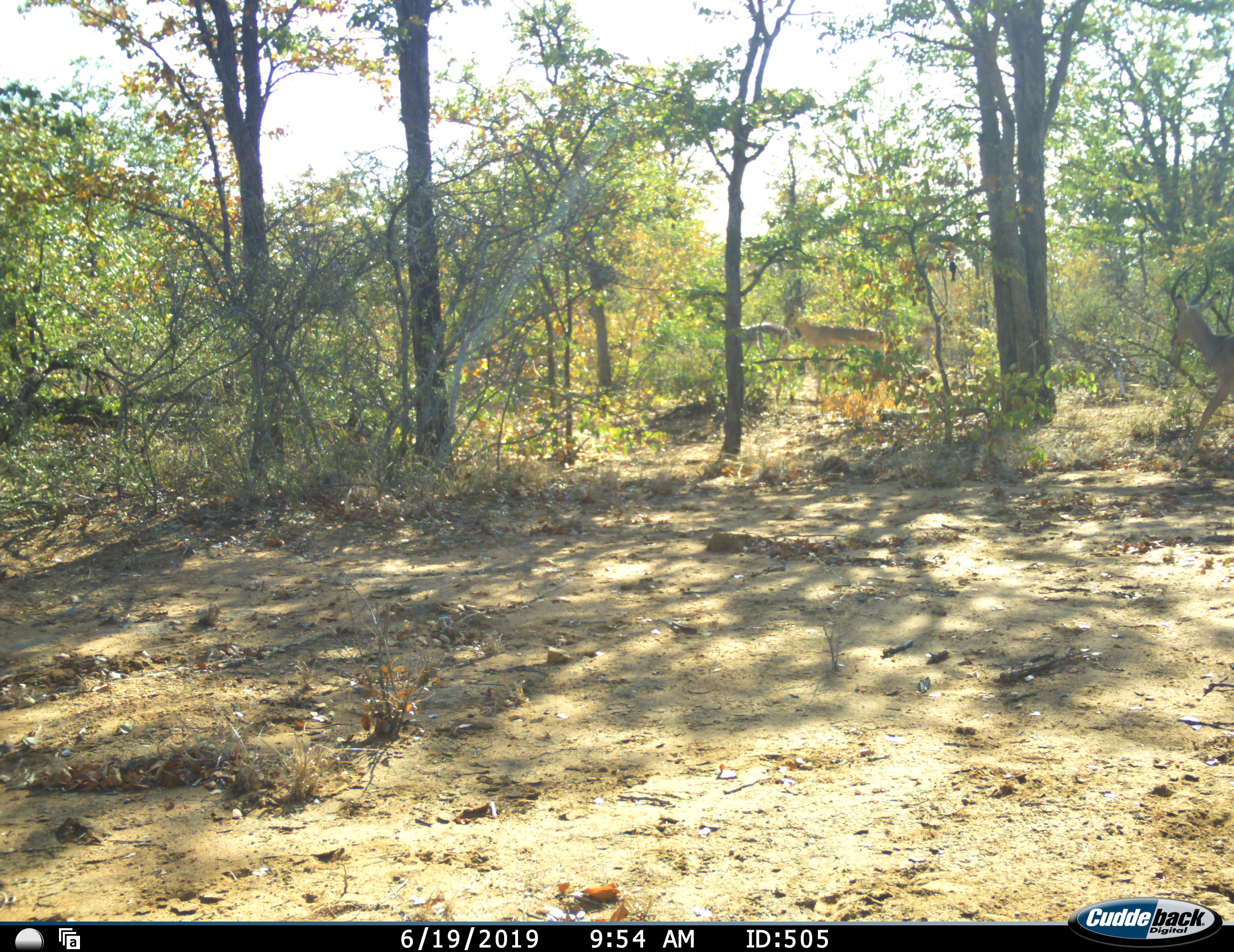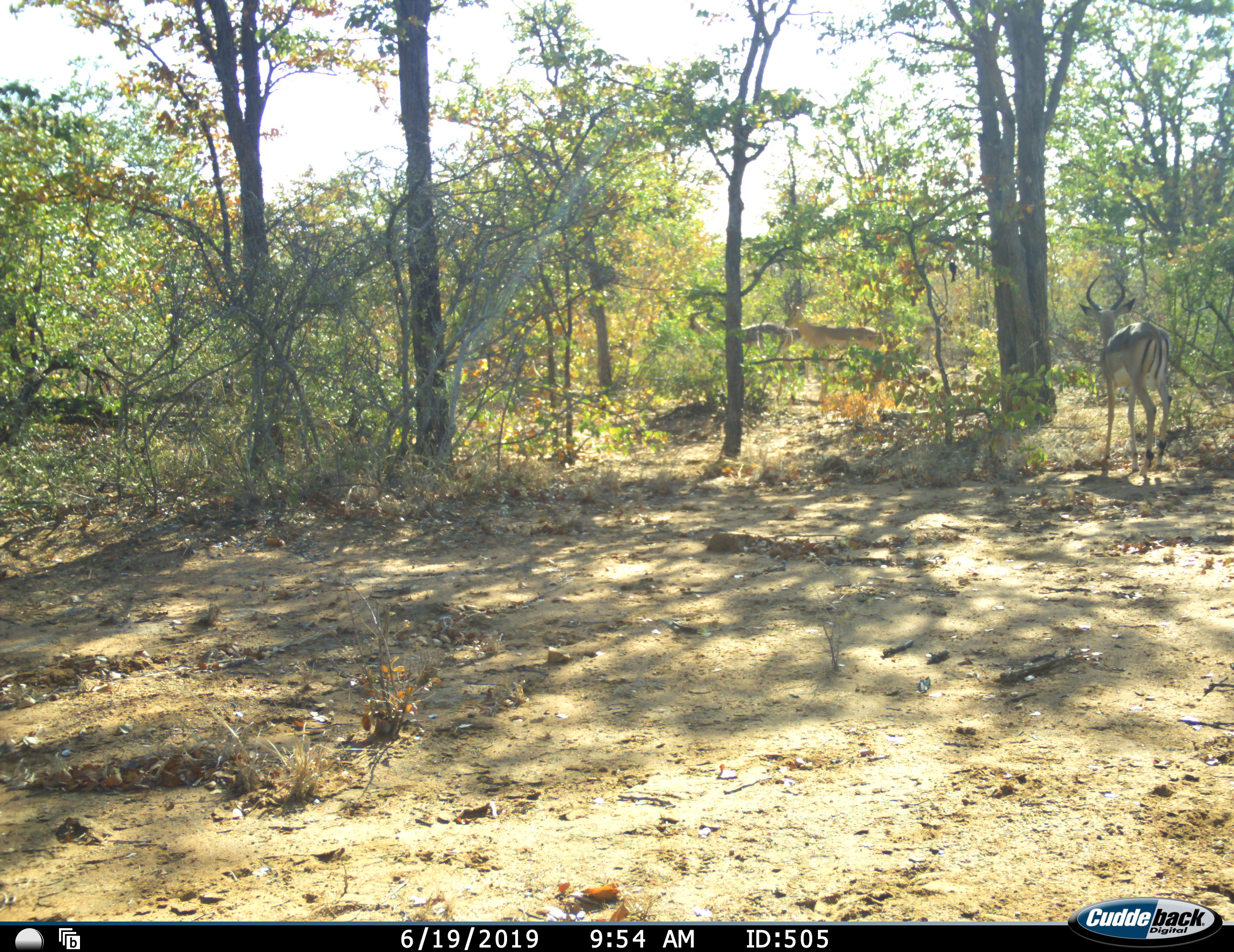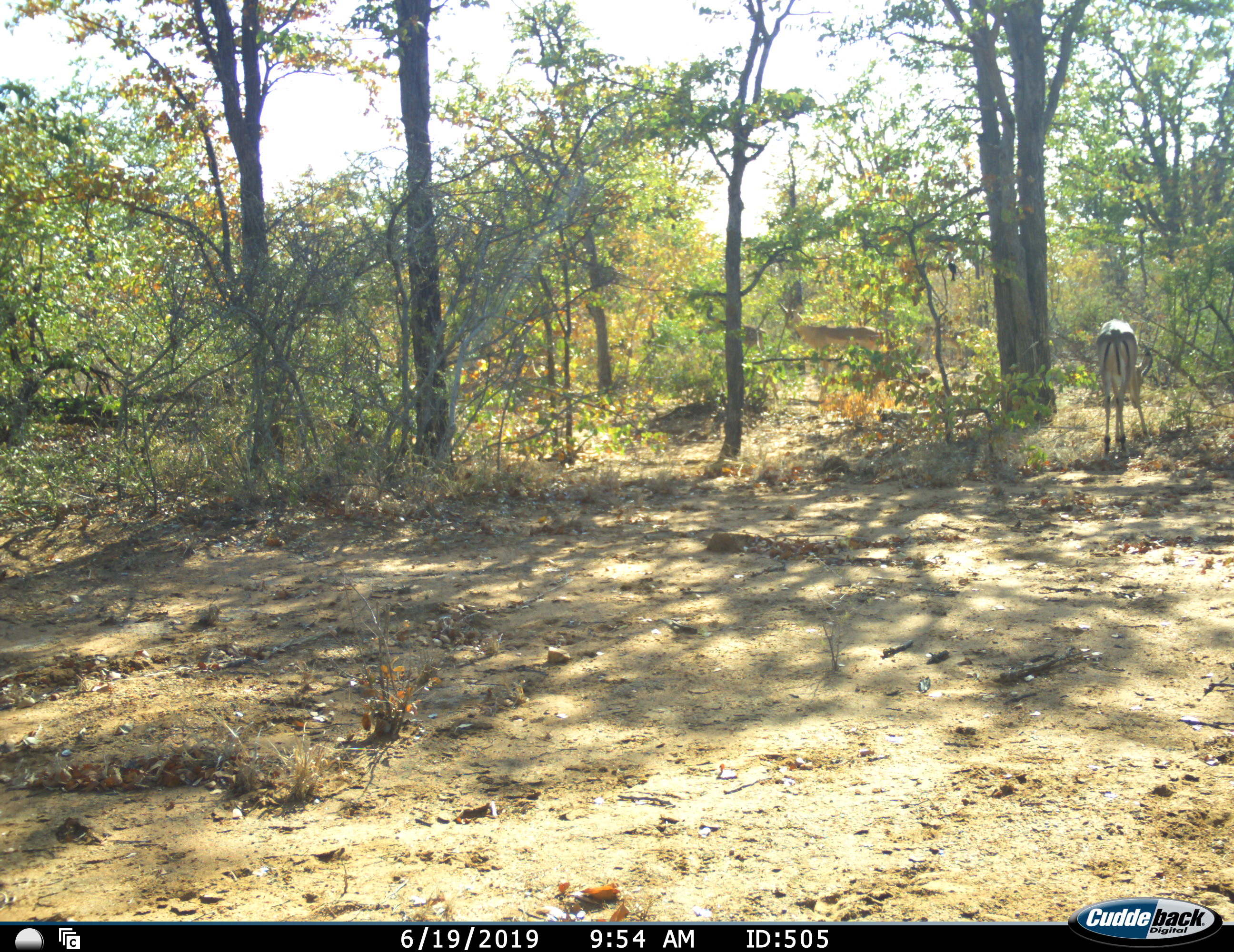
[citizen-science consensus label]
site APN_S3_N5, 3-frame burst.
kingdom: Animalia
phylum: Chordata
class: Mammalia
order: Artiodactyla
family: Bovidae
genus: Aepyceros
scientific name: Aepyceros melampus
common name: impala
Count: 3.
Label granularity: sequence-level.